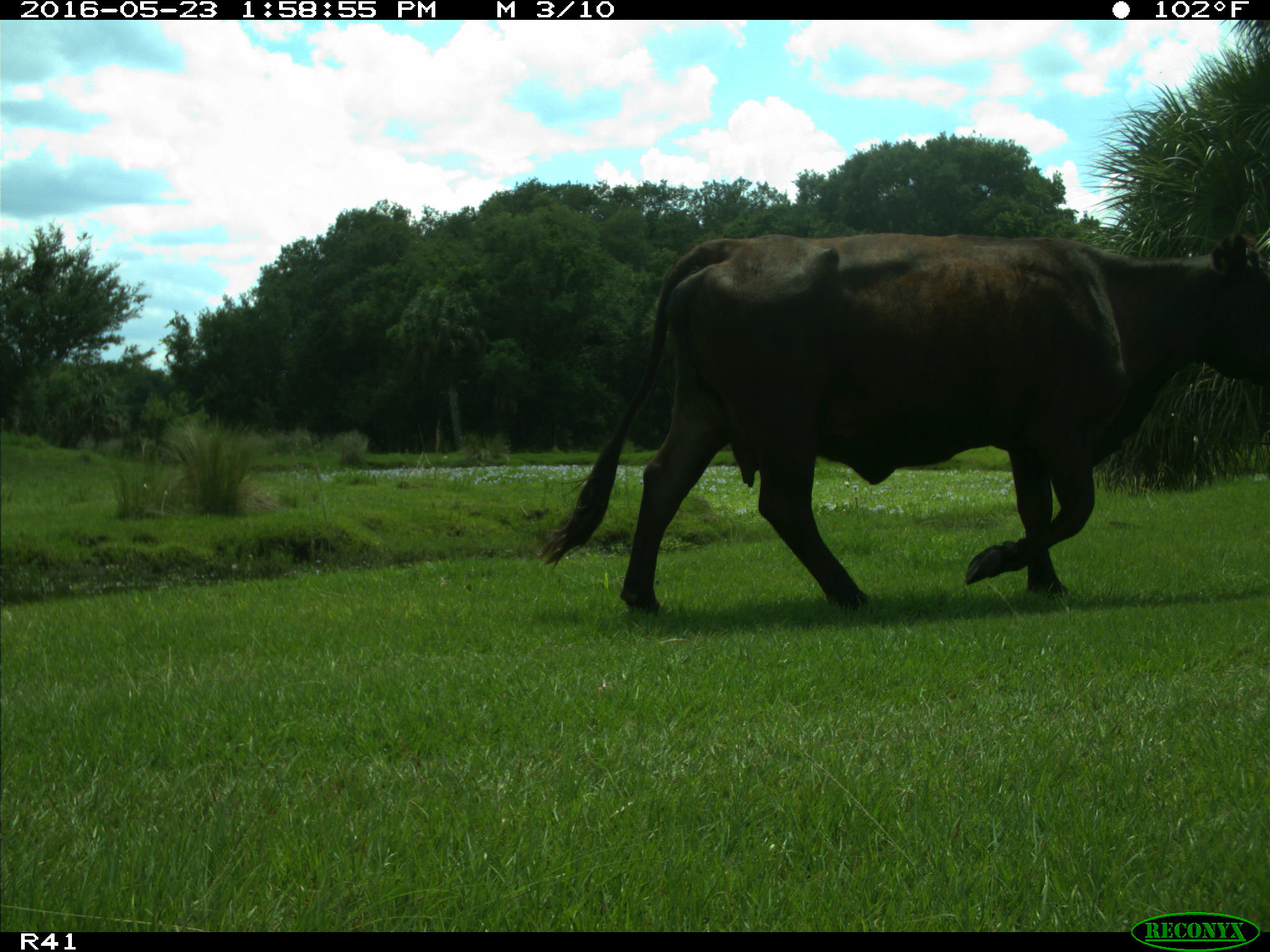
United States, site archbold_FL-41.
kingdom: Animalia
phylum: Chordata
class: Mammalia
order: Artiodactyla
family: Bovidae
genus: Bos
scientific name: Bos taurus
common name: domestic cow